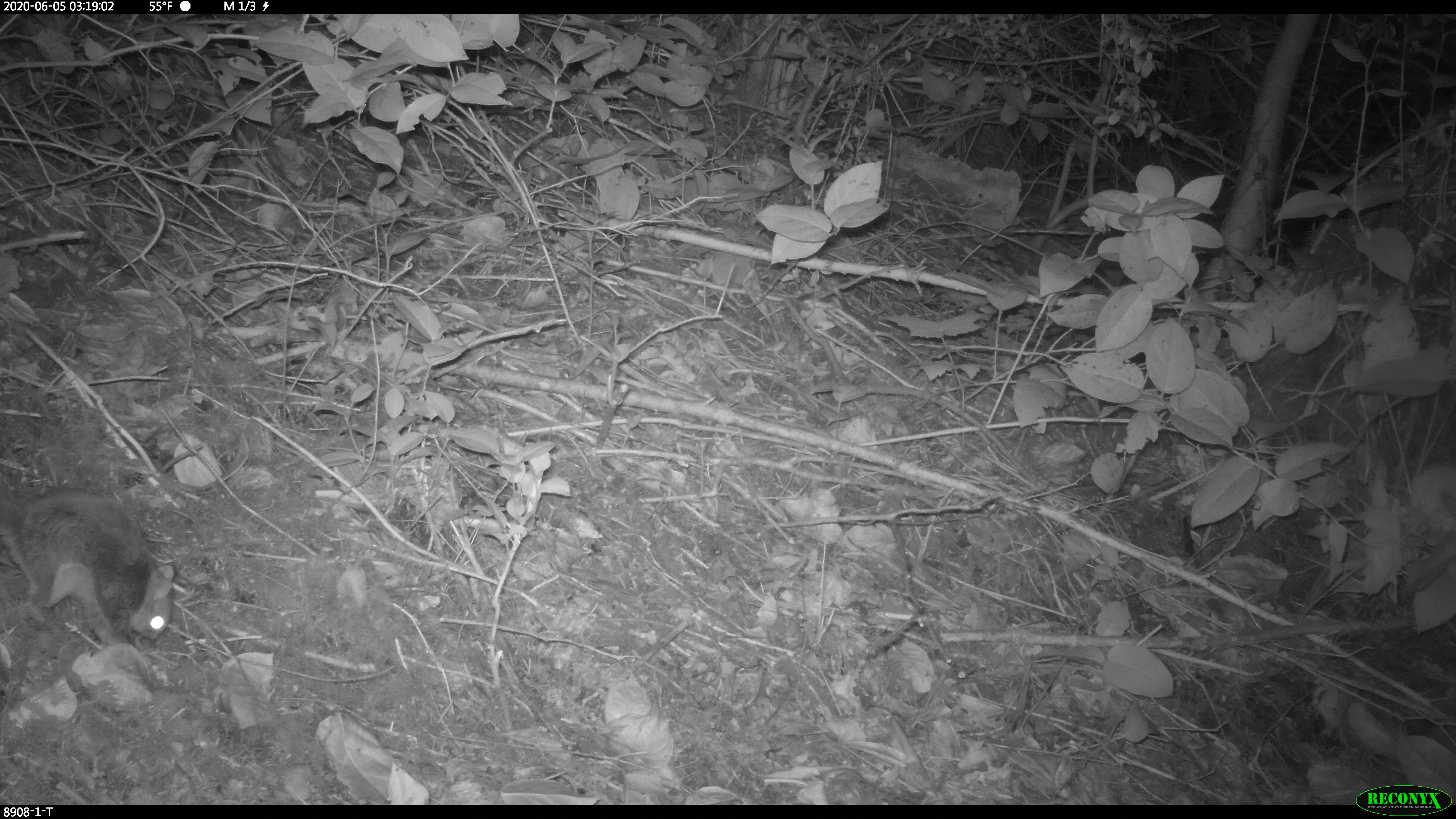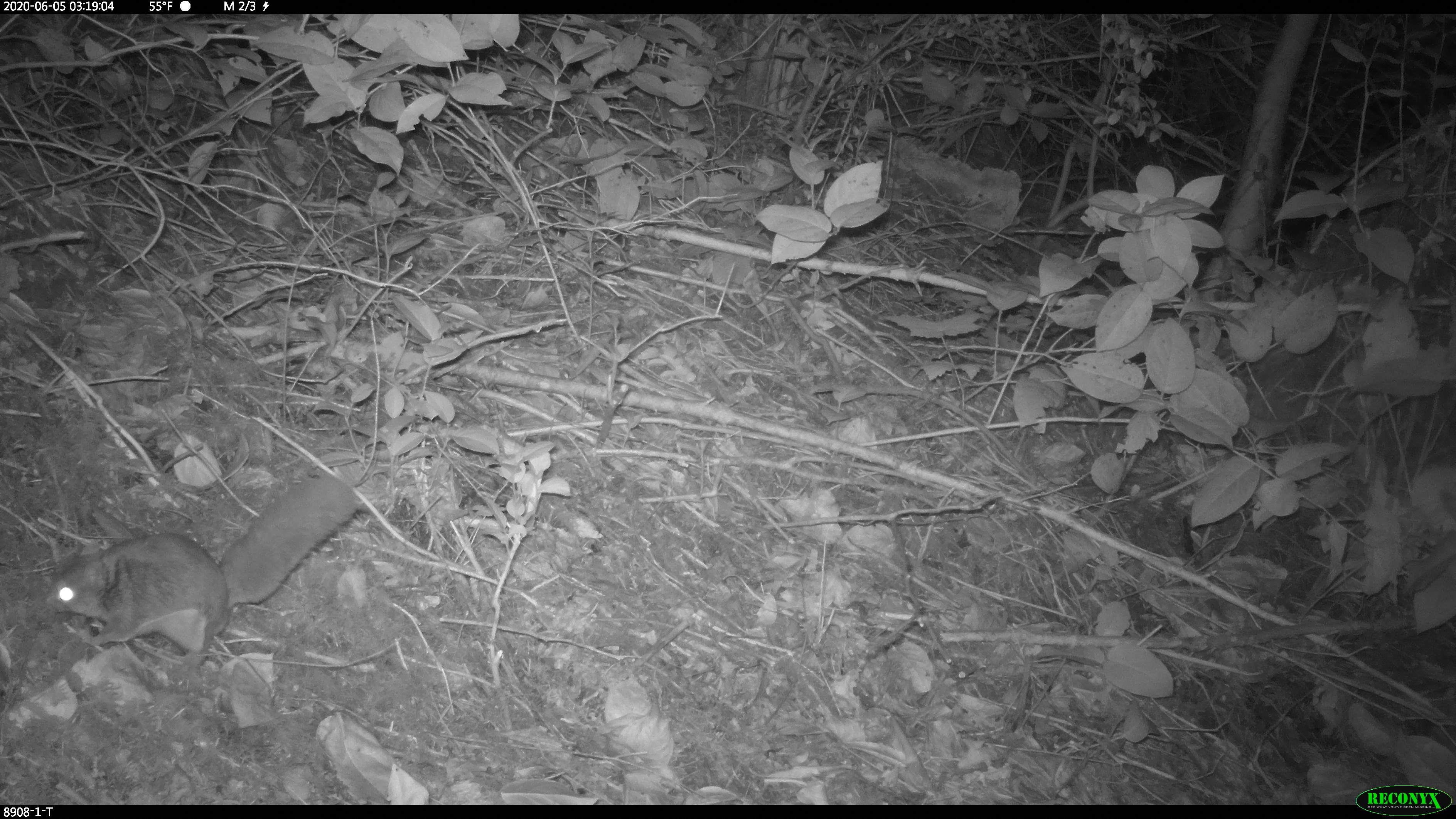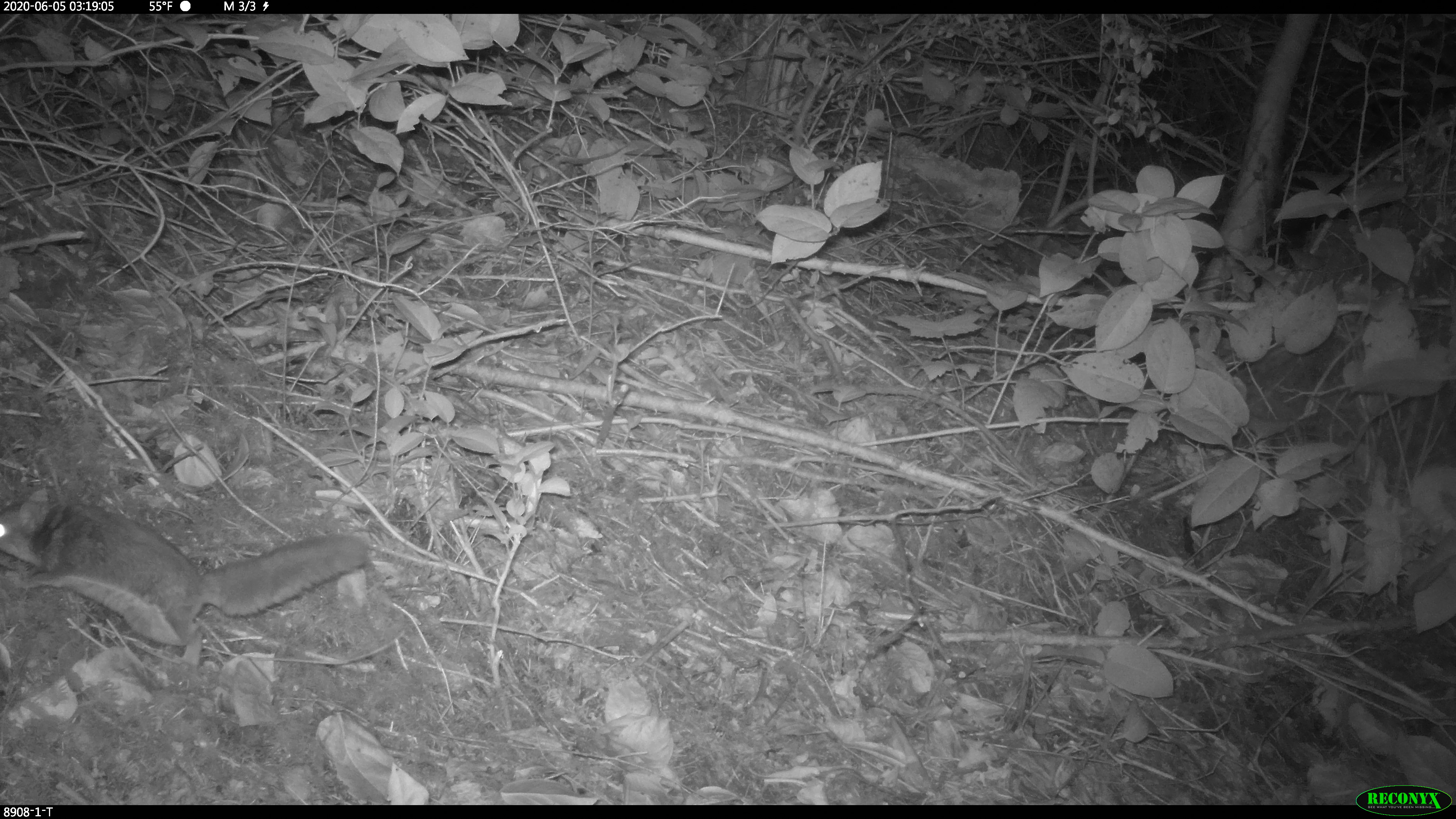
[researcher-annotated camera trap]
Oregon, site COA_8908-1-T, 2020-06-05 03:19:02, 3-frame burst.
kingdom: Animalia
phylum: Chordata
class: Mammalia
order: Rodentia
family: Sciuridae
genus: Glaucomys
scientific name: Glaucomys oregonensis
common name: humboldt's flying squirrel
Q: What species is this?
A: Humboldt's flying squirrel (Glaucomys oregonensis).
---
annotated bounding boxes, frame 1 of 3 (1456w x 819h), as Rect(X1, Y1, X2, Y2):
humboldt's flying squirrel: Rect(0, 488, 187, 653)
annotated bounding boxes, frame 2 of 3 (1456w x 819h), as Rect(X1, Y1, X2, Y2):
humboldt's flying squirrel: Rect(35, 464, 375, 677)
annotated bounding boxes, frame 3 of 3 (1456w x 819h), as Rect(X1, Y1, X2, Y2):
humboldt's flying squirrel: Rect(2, 477, 388, 676)